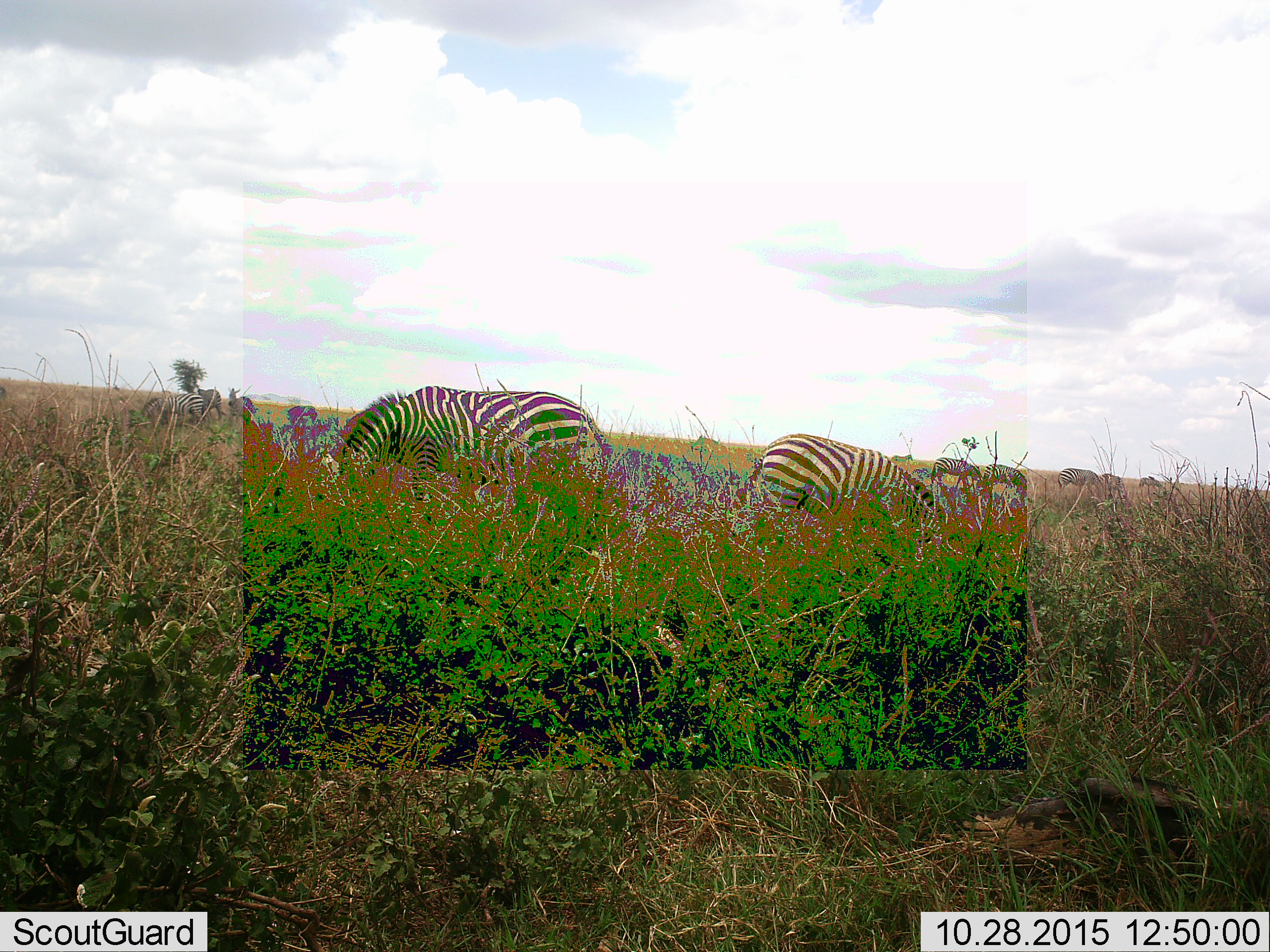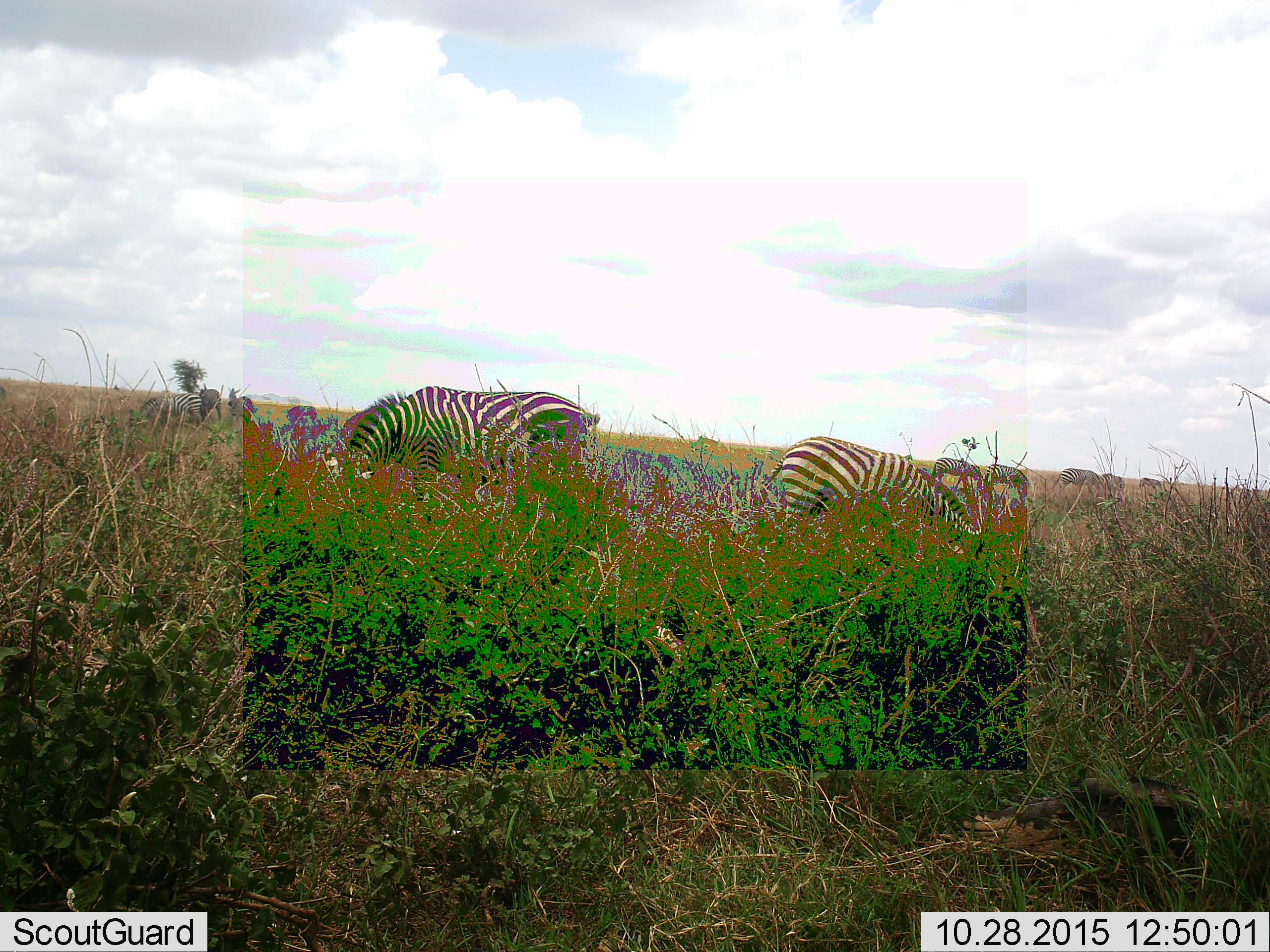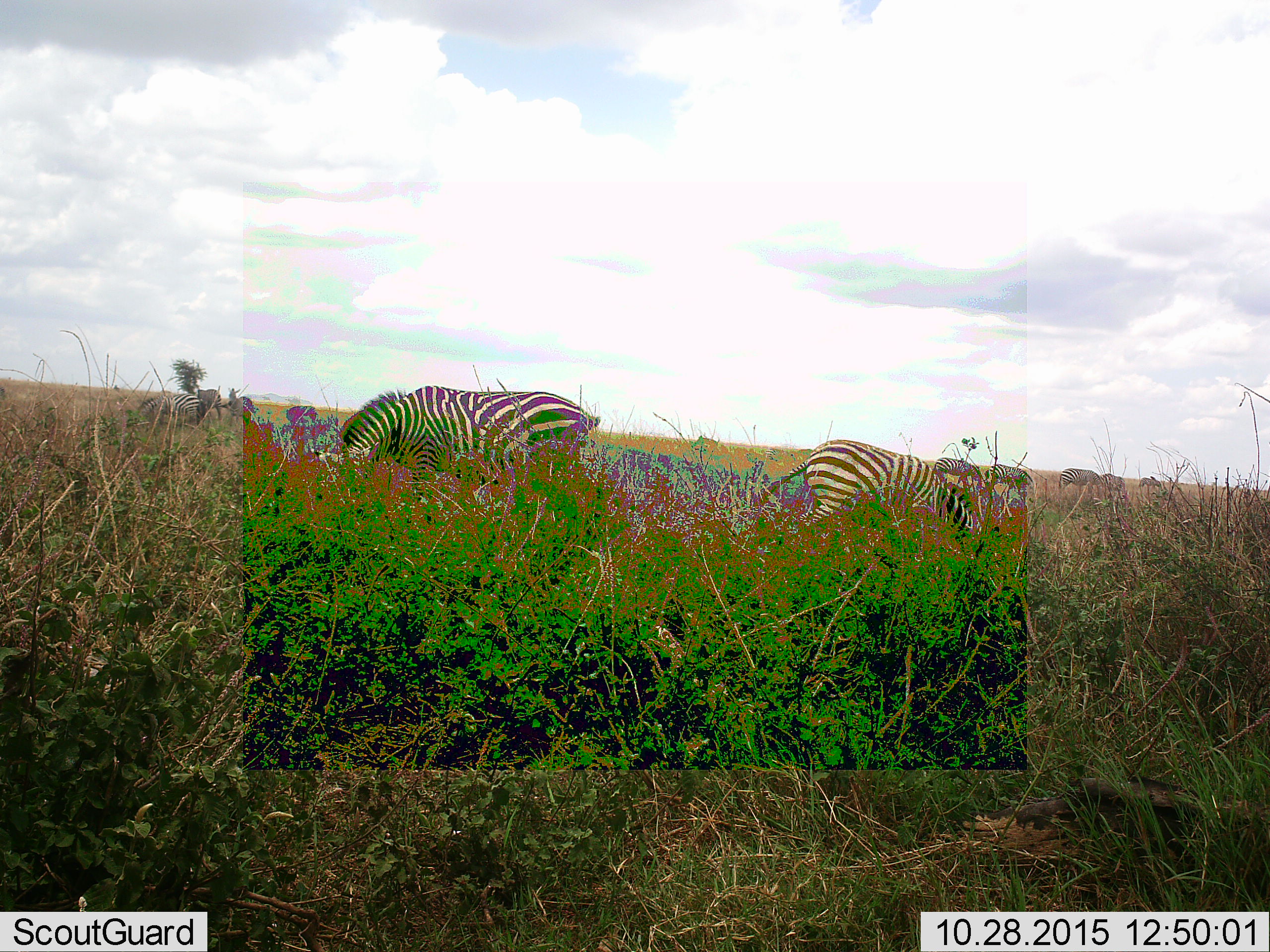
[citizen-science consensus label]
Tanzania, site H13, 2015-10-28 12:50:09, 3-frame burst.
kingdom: Animalia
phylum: Chordata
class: Mammalia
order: Perissodactyla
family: Equidae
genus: Equus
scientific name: Equus quagga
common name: plains zebra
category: zebra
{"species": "zebra (plains zebra) (Equus quagga)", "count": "10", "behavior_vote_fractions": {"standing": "55%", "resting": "0%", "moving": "27%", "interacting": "0%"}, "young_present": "0%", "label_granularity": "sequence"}